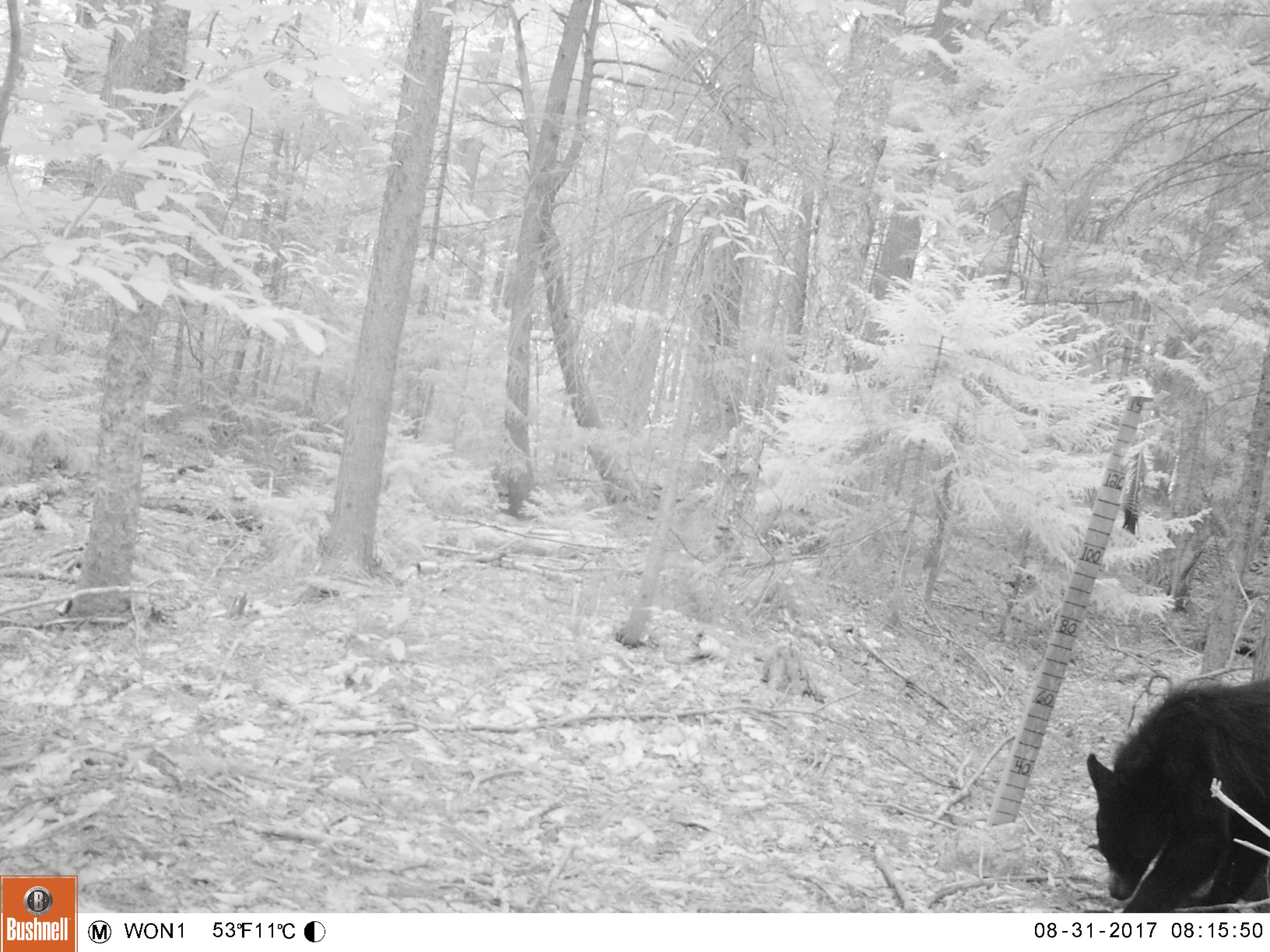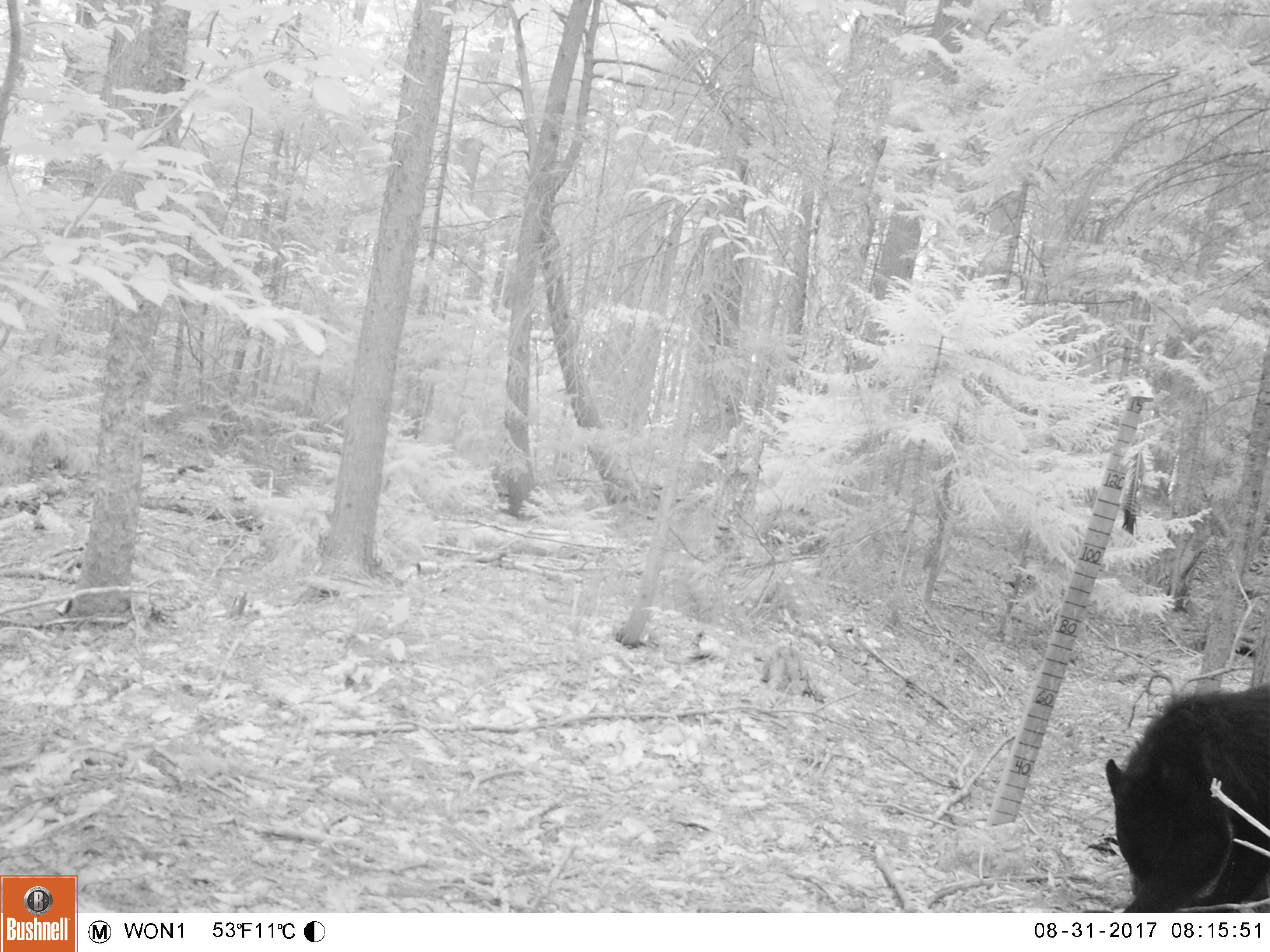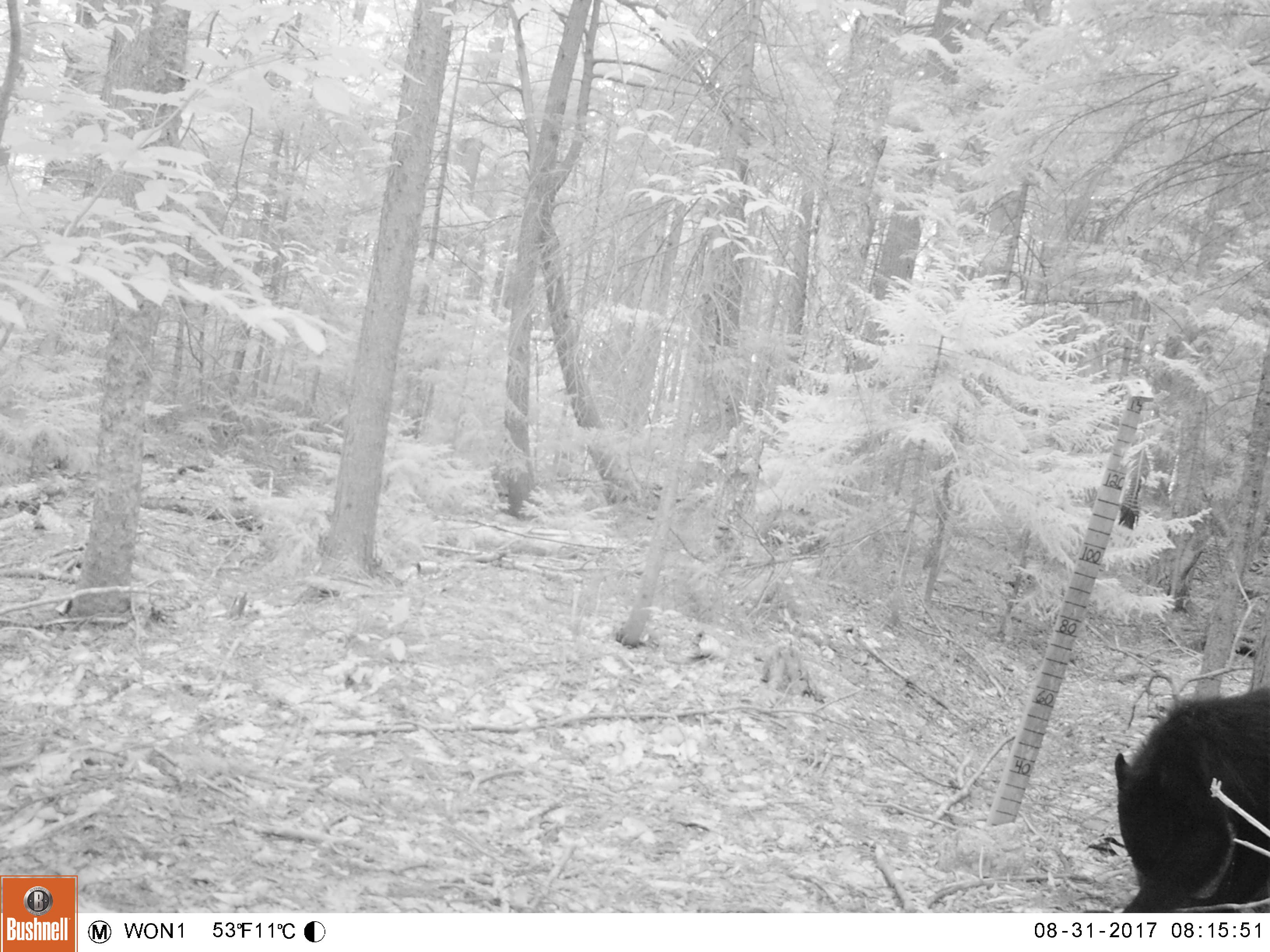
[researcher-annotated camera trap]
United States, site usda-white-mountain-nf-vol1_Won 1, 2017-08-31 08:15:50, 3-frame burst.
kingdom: Animalia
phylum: Chordata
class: Mammalia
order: Carnivora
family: Ursidae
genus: Ursus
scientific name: Ursus americanus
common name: black bear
Black bear (Ursus americanus).